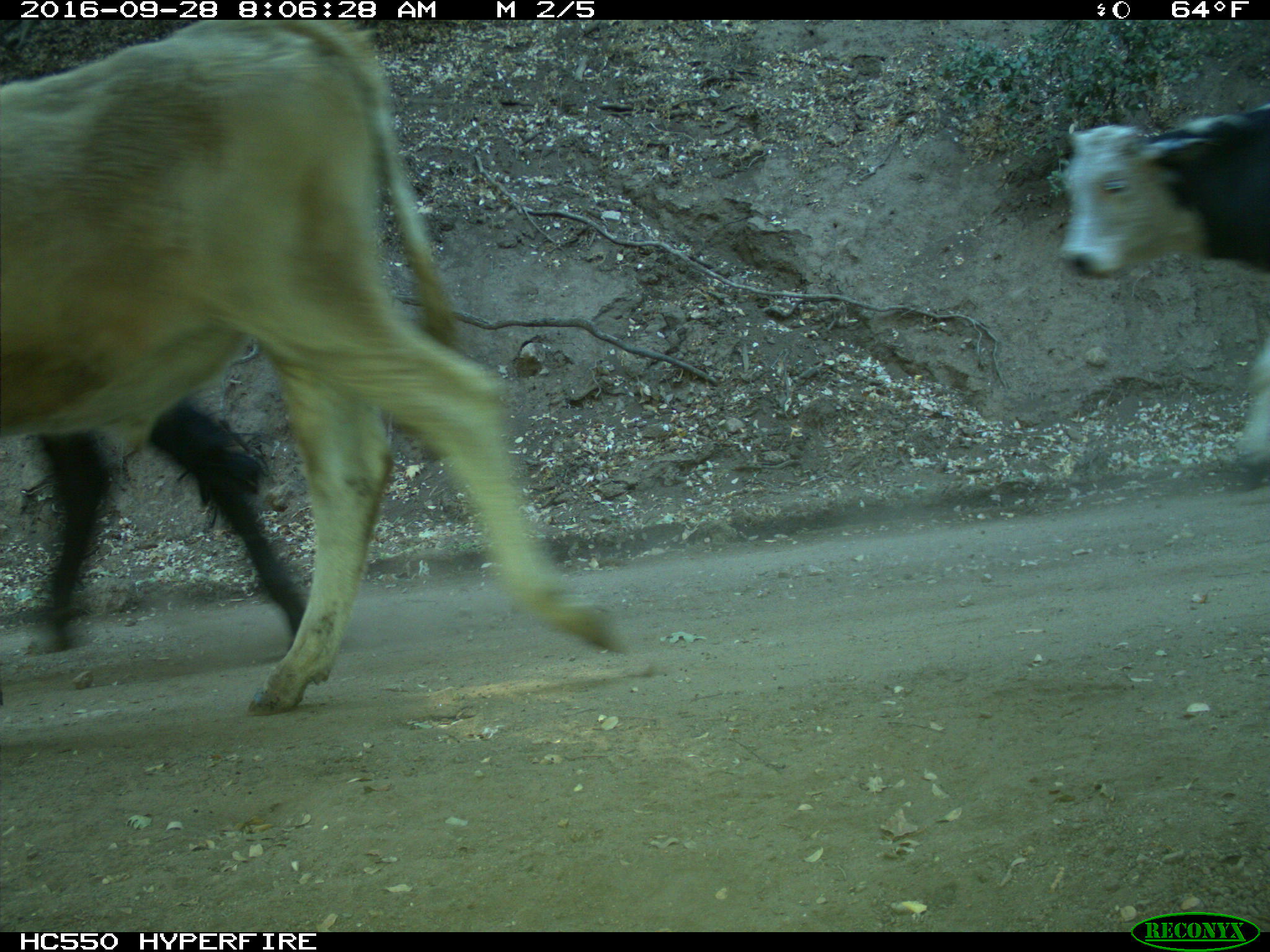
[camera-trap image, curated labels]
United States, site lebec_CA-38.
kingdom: Animalia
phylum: Chordata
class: Mammalia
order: Artiodactyla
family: Bovidae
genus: Bos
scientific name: Bos taurus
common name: domestic cow